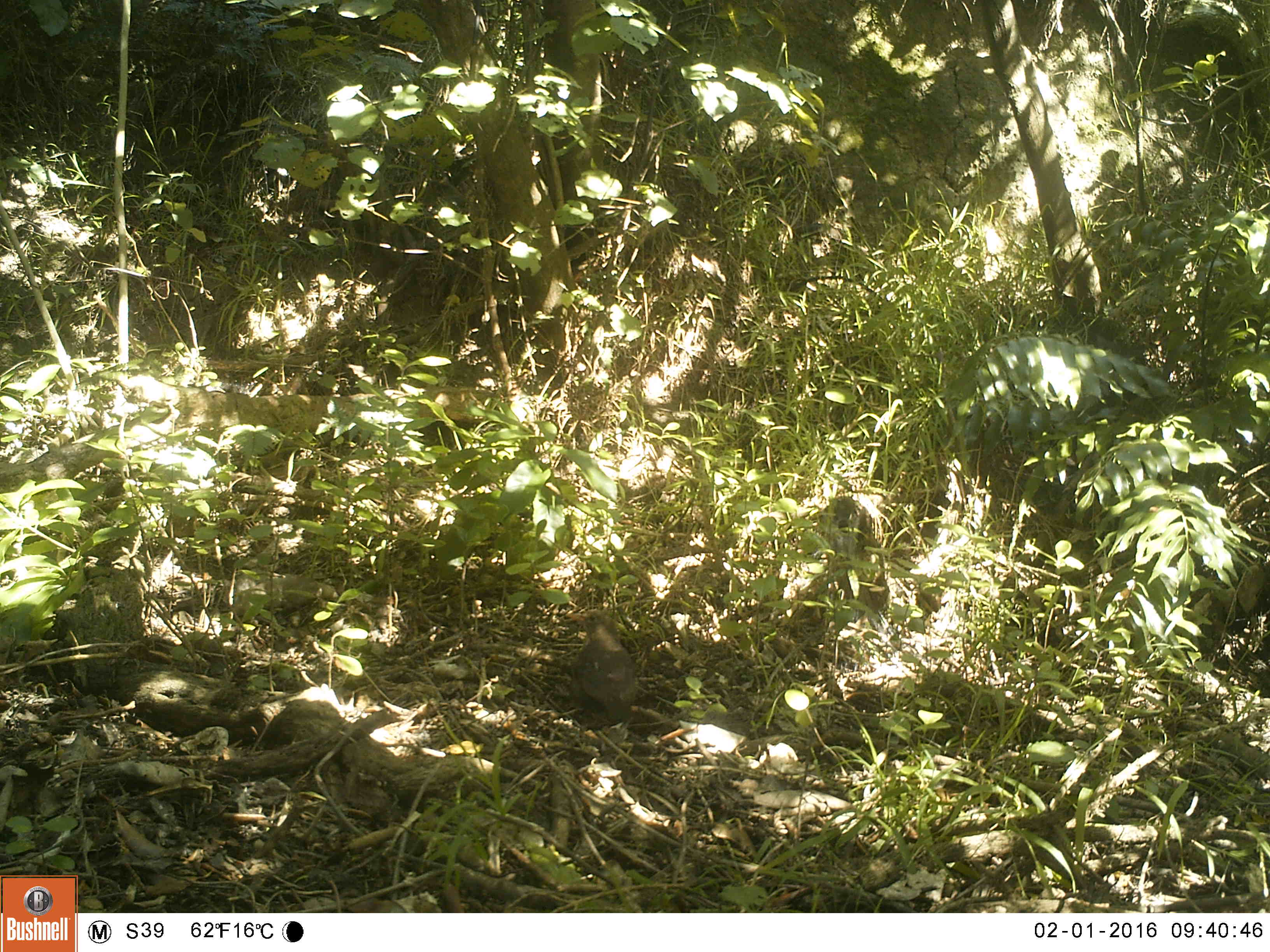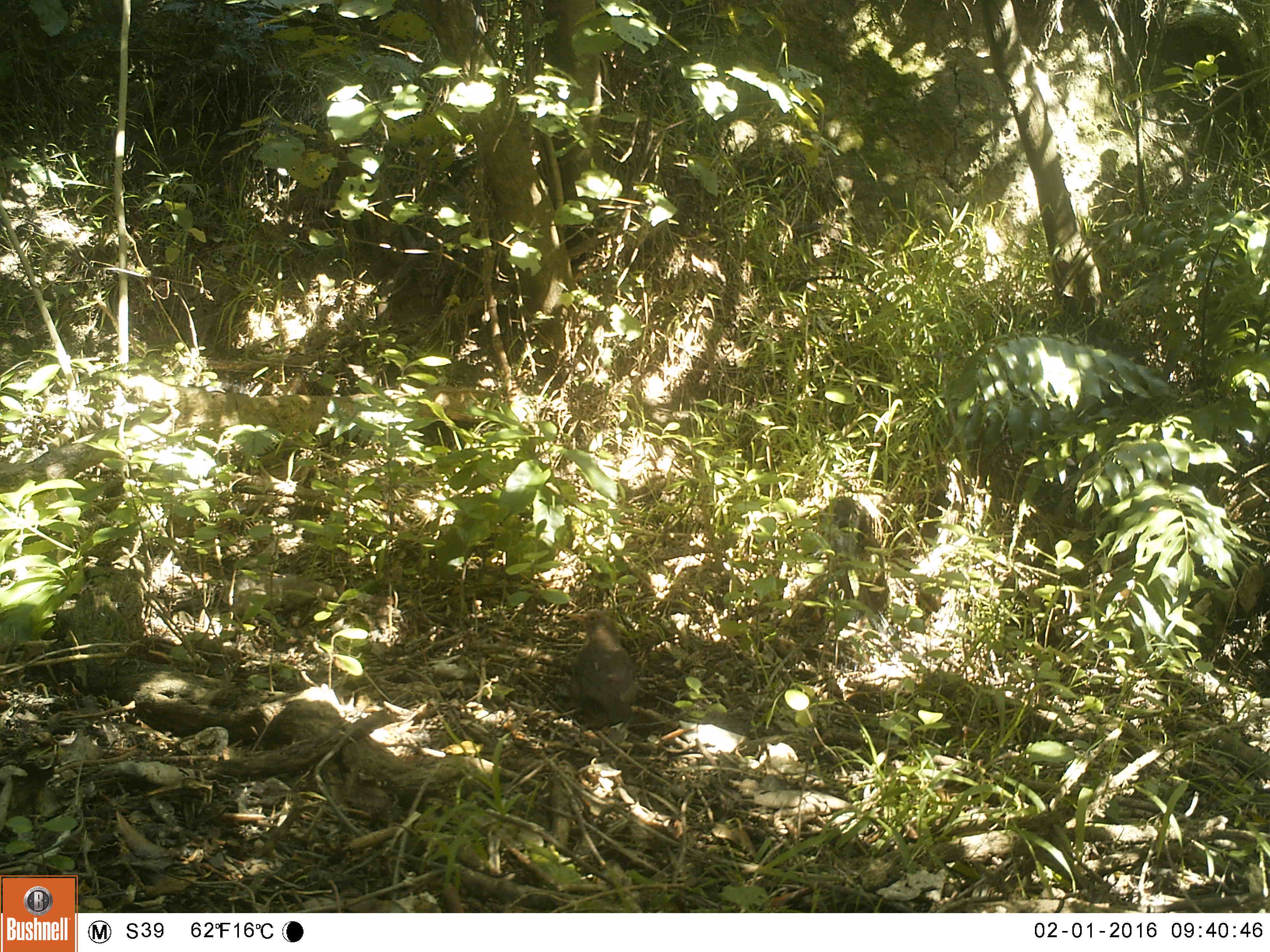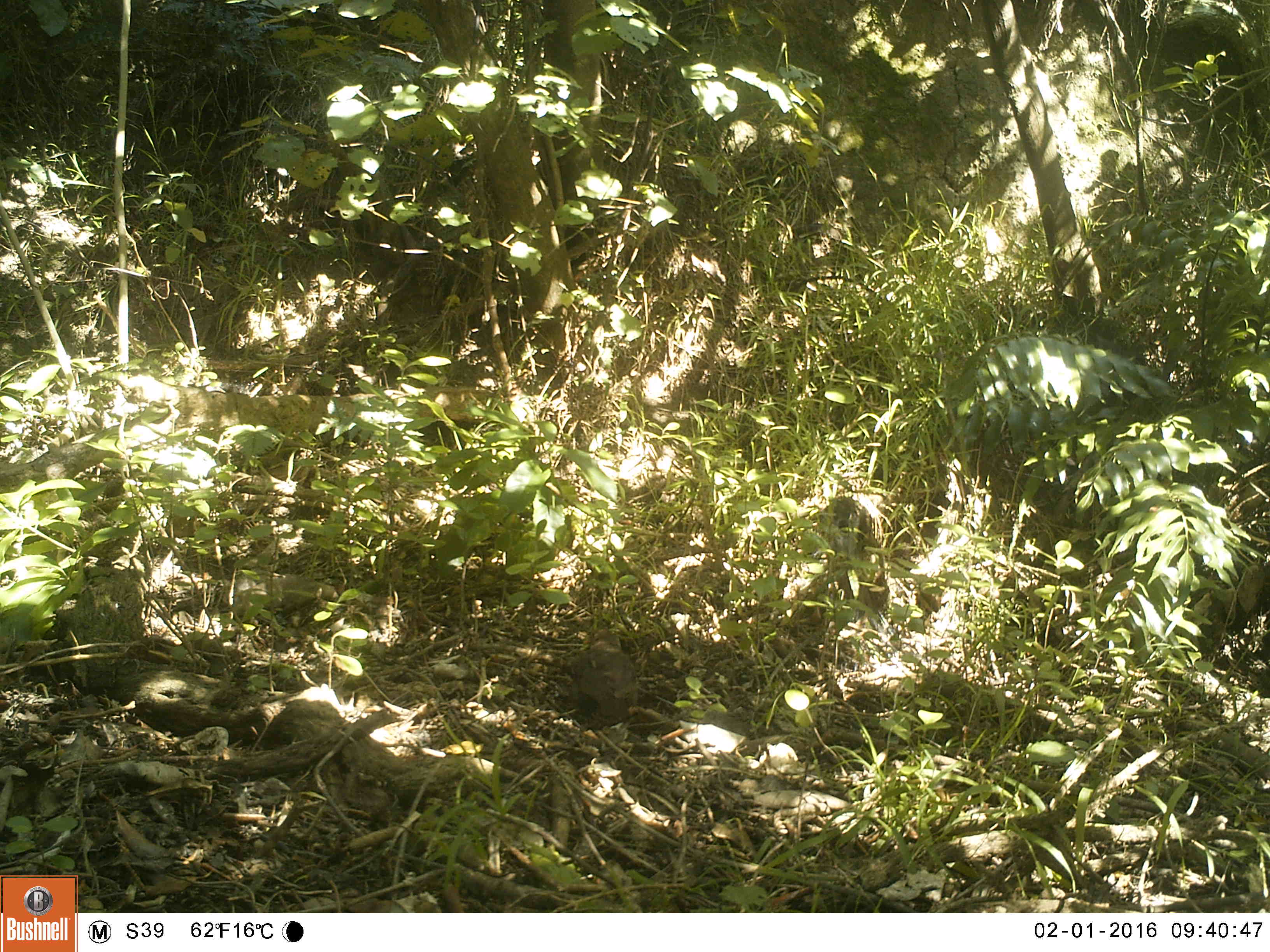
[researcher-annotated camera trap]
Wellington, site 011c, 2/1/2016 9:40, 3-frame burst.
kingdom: Animalia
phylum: Chordata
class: Aves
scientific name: Aves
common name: bird